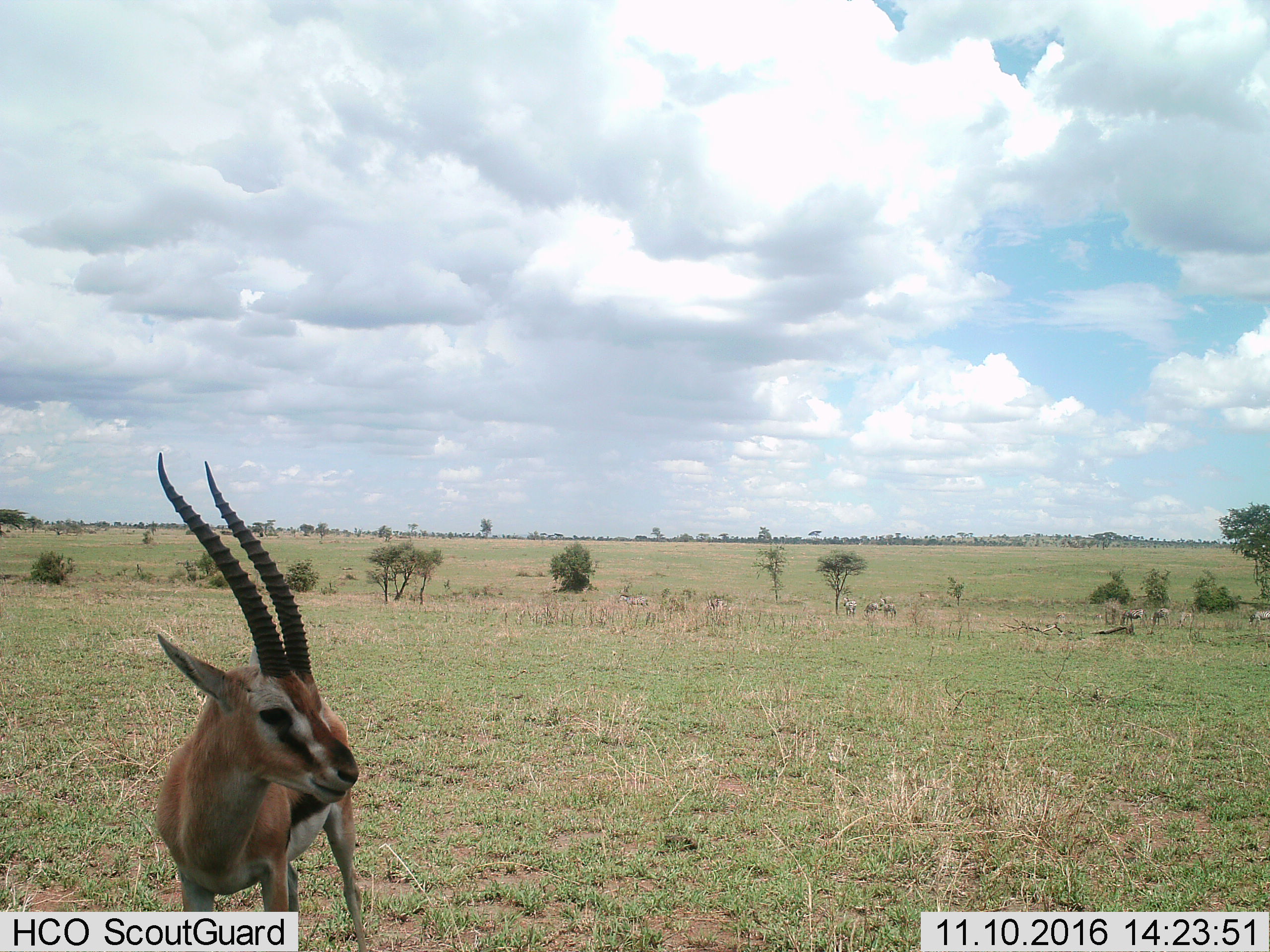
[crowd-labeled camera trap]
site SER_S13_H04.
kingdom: Animalia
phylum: Chordata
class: Mammalia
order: Artiodactyla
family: Bovidae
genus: Eudorcas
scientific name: Eudorcas thomsonii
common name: thomson's gazelle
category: gazellethomsons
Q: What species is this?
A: Gazellethomsons (thomson's gazelle) (Eudorcas thomsonii).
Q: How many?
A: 1.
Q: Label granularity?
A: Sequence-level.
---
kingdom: Animalia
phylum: Chordata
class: Mammalia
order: Perissodactyla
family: Equidae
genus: Equus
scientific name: Equus quagga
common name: plains zebra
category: zebraplains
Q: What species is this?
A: Zebraplains (plains zebra) (Equus quagga).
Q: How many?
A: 9.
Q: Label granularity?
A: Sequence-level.